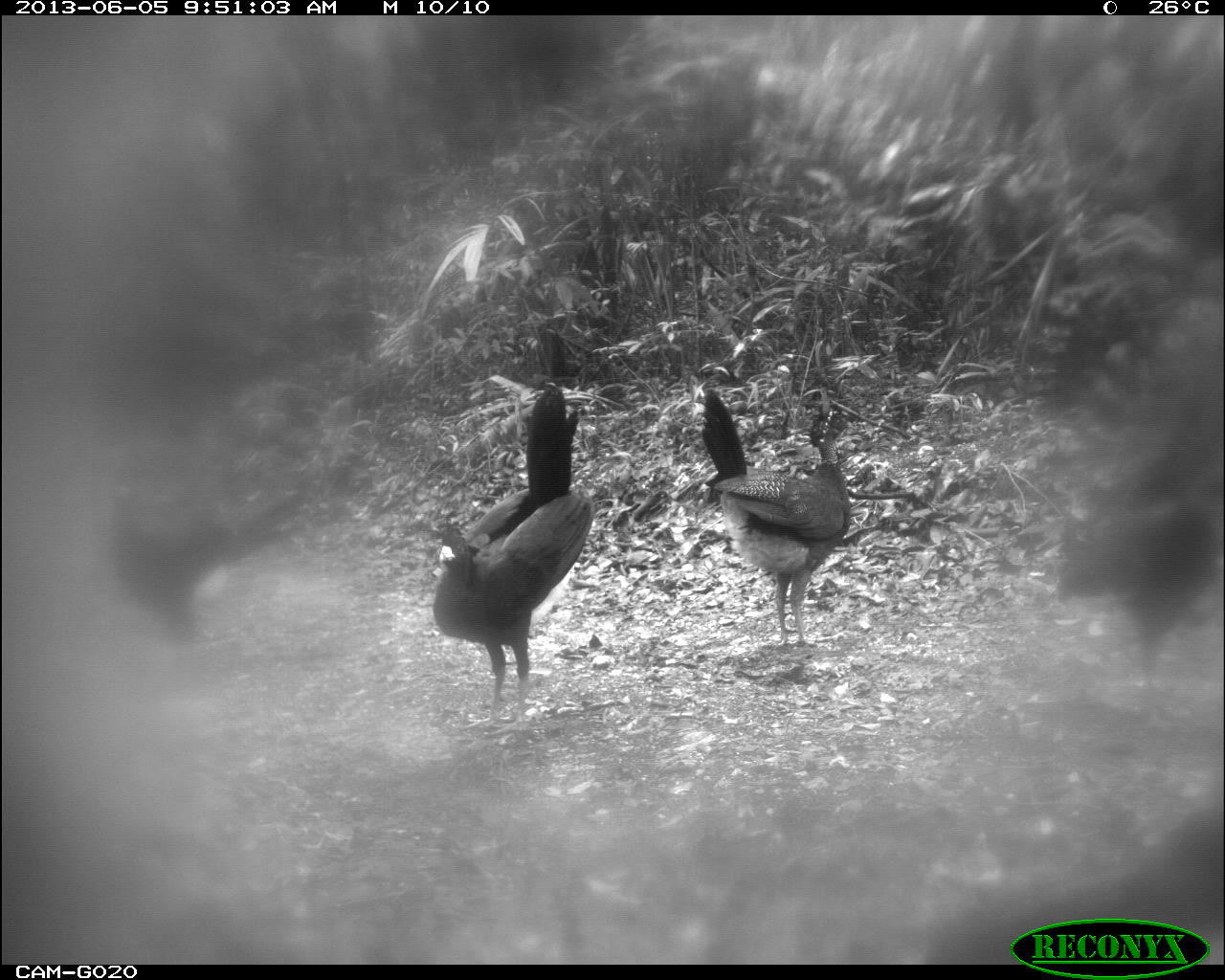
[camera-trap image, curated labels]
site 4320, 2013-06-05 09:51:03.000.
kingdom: Animalia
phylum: Chordata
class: Aves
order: Galliformes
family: Cracidae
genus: Crax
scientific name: Crax rubra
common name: great curassow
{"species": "Crax rubra (great curassow)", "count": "5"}